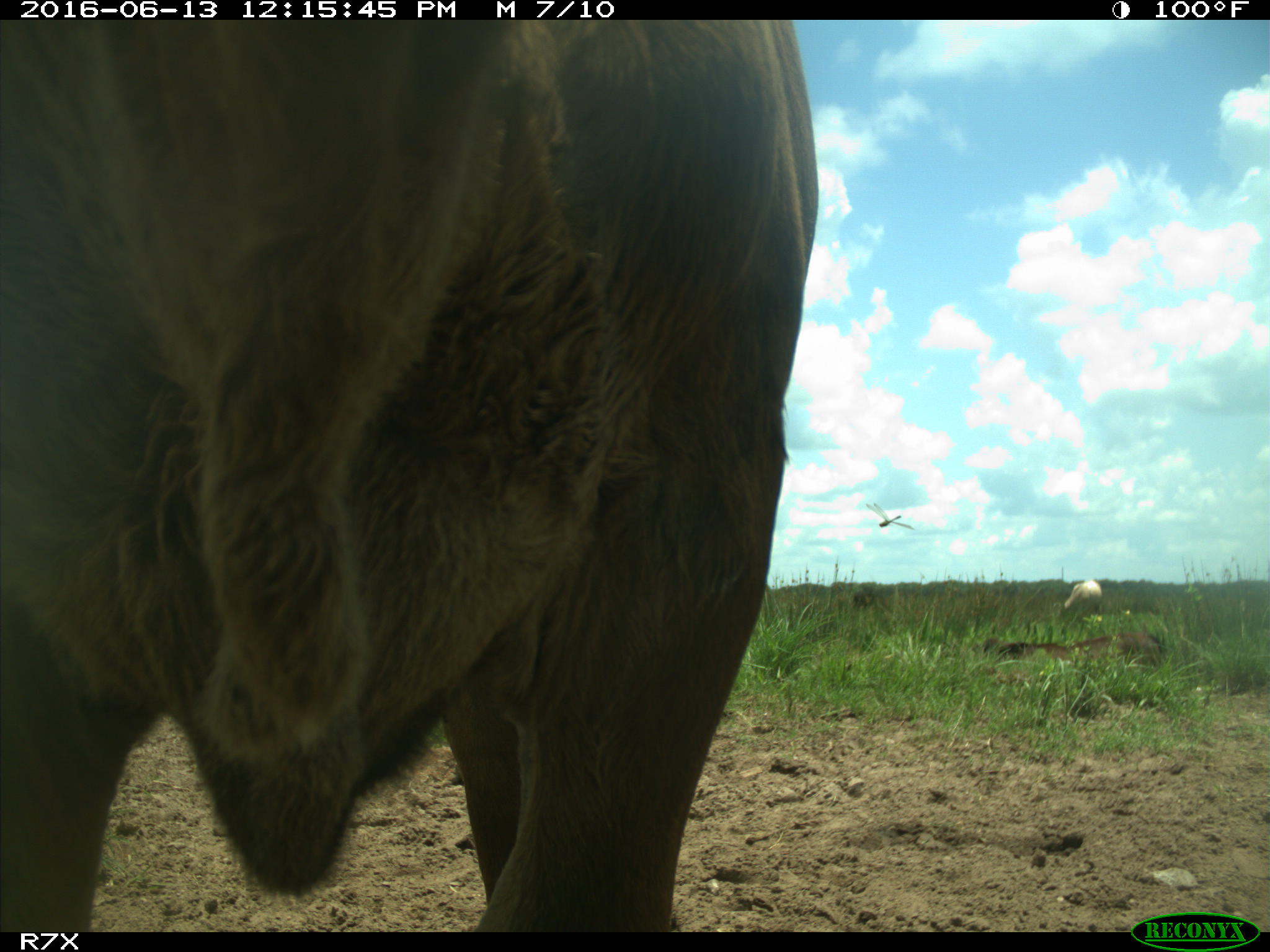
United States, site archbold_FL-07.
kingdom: Animalia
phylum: Chordata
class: Mammalia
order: Artiodactyla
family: Bovidae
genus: Bos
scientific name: Bos taurus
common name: domestic cow